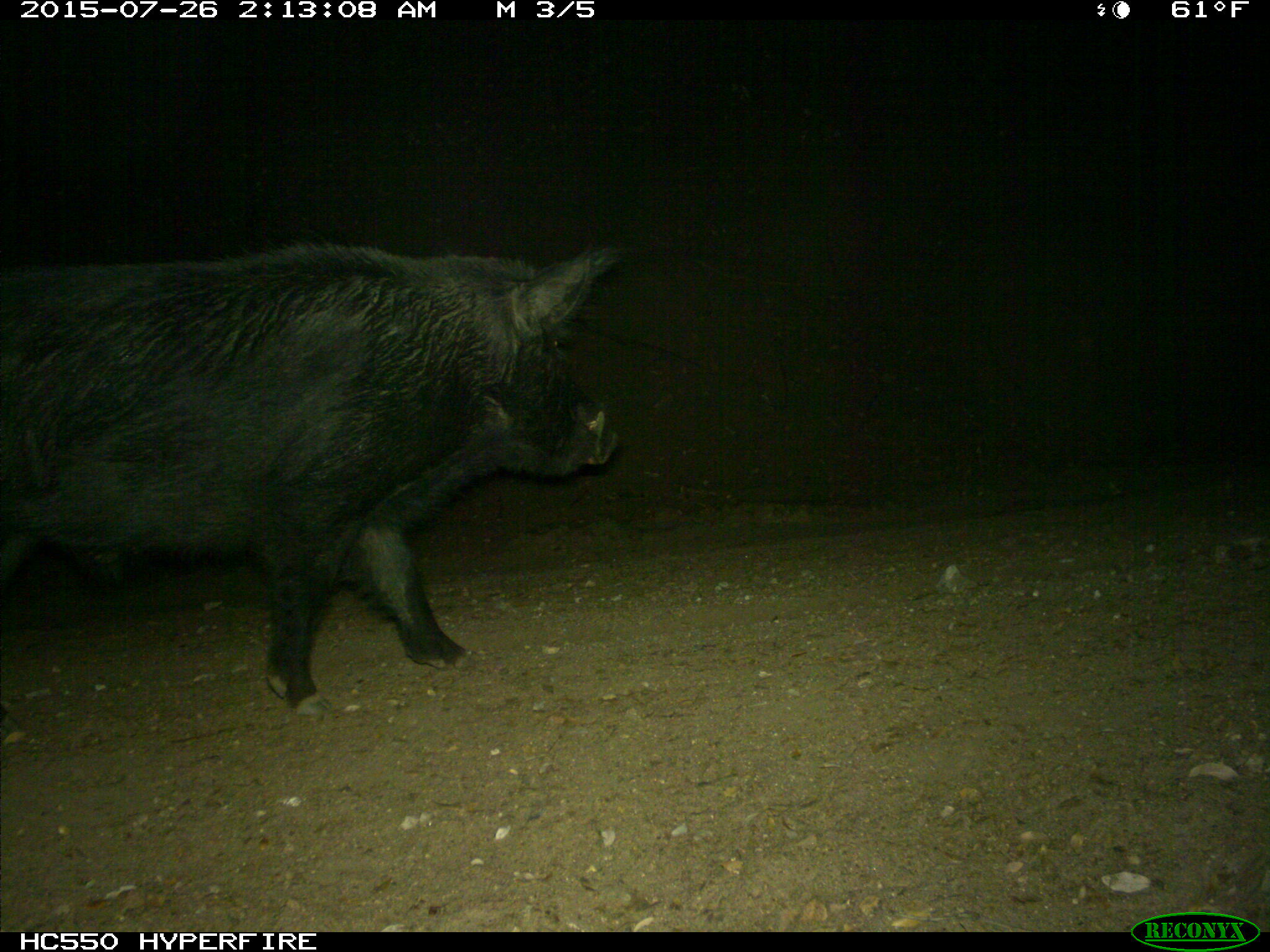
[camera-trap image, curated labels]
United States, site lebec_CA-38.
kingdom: Animalia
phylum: Chordata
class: Mammalia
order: Artiodactyla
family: Suidae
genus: Sus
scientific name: Sus scrofa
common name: wild boar